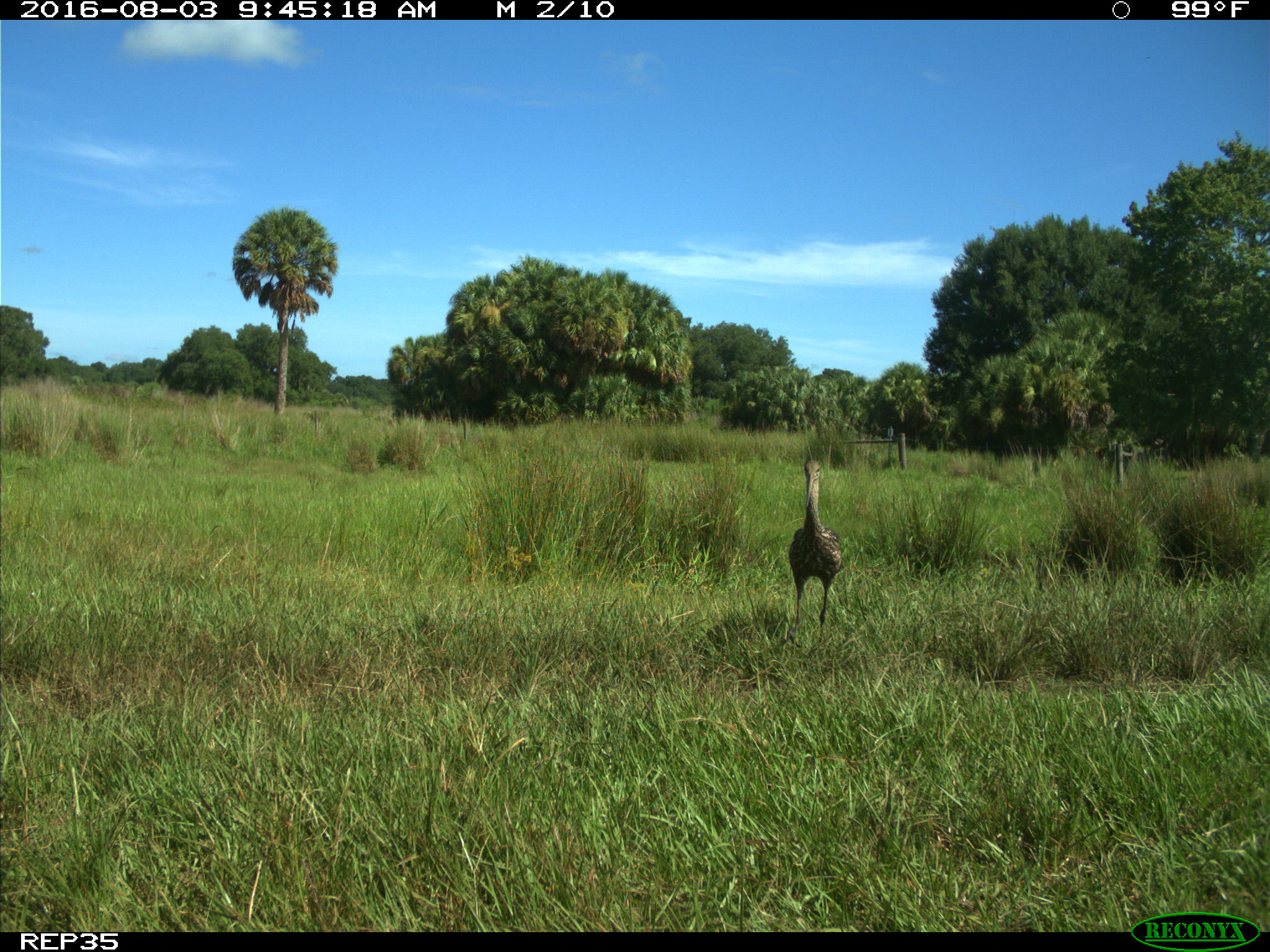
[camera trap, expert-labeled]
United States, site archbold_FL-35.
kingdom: Animalia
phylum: Chordata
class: Aves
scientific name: Aves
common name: birds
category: unidentified bird